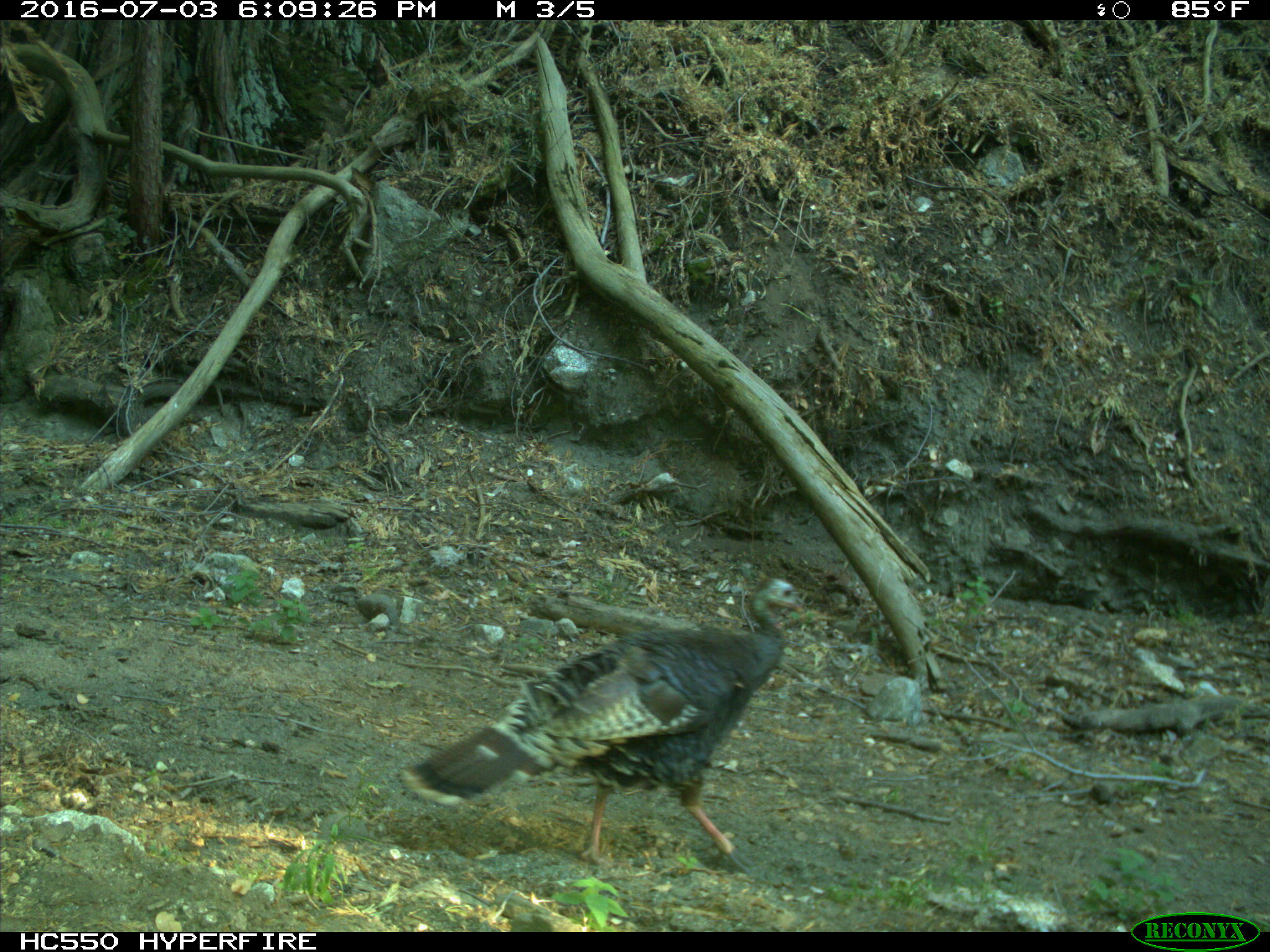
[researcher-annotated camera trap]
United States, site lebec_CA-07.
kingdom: Animalia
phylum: Chordata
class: Aves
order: Galliformes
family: Phasianidae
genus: Meleagris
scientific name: Meleagris gallopavo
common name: wild turkey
Meleagris gallopavo (wild turkey).